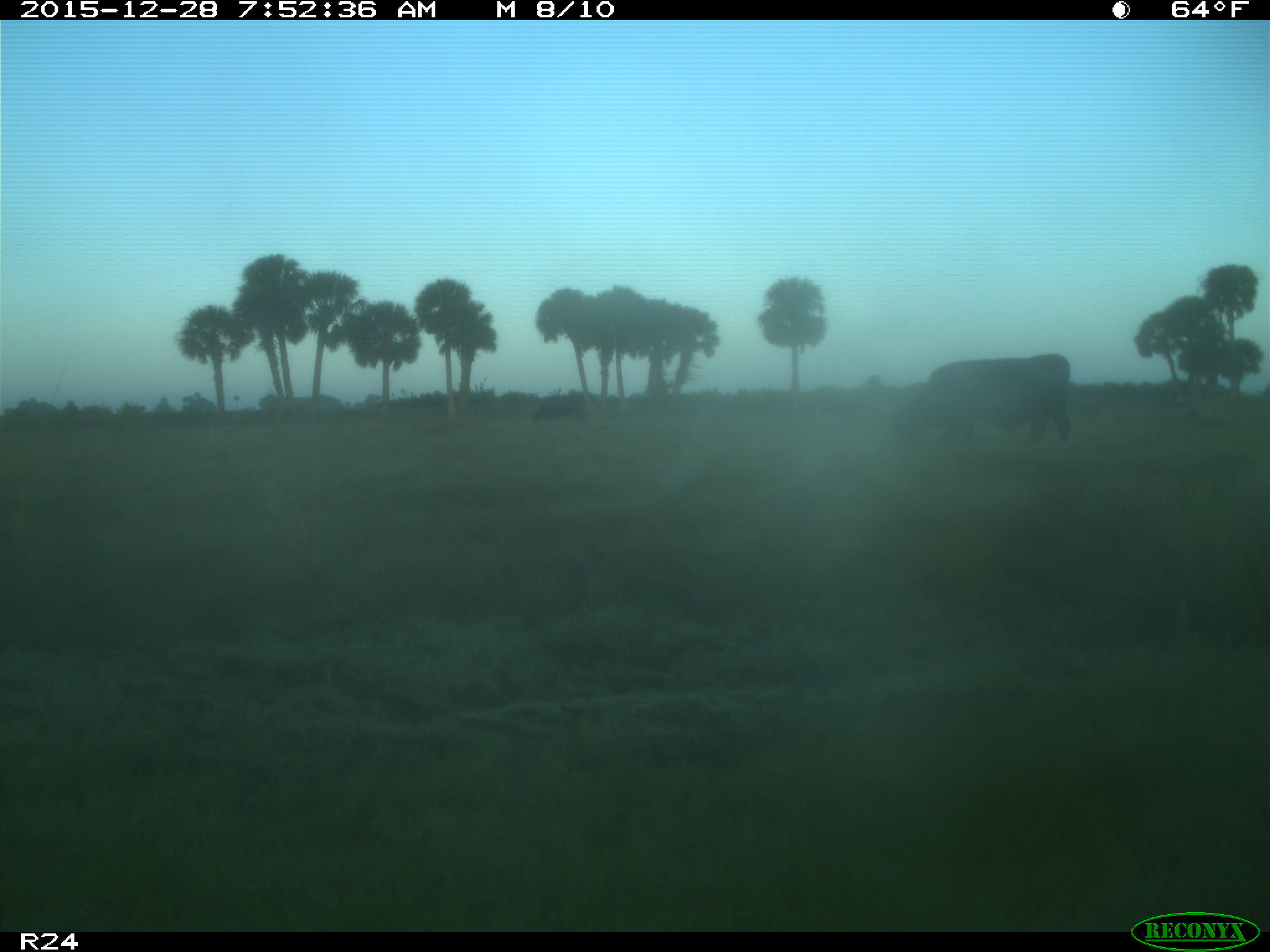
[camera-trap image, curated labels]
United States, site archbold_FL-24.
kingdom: Animalia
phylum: Chordata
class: Mammalia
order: Artiodactyla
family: Bovidae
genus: Bos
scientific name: Bos taurus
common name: domestic cow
Bos taurus (domestic cow).